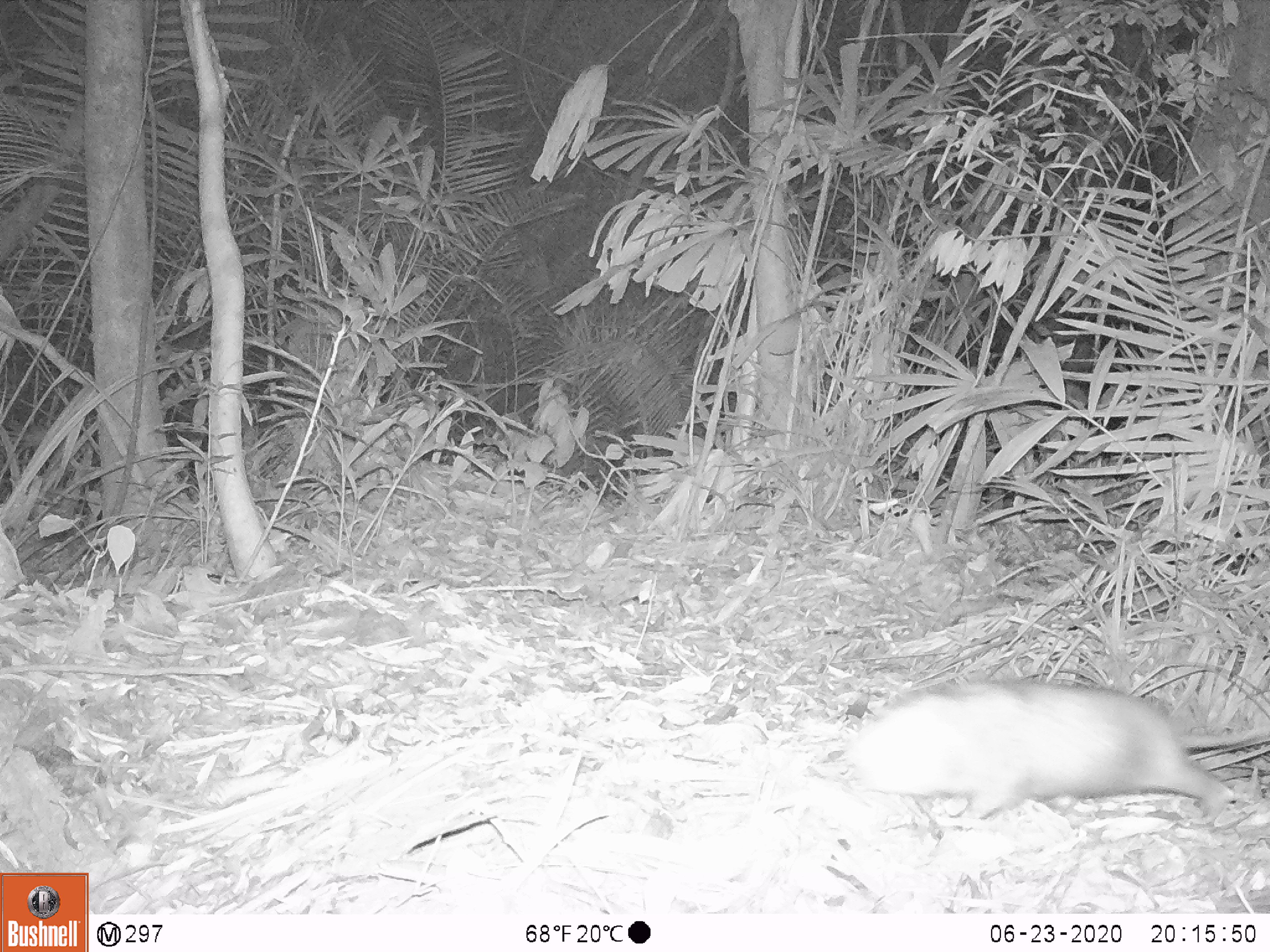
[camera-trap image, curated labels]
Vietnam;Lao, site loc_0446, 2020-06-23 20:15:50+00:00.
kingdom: Animalia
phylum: Chordata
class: Mammalia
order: Rodentia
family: Muridae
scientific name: Muridae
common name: old-world mice and rats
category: unidentified murid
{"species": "unidentified murid (old-world mice and rats) (Muridae)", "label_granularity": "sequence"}